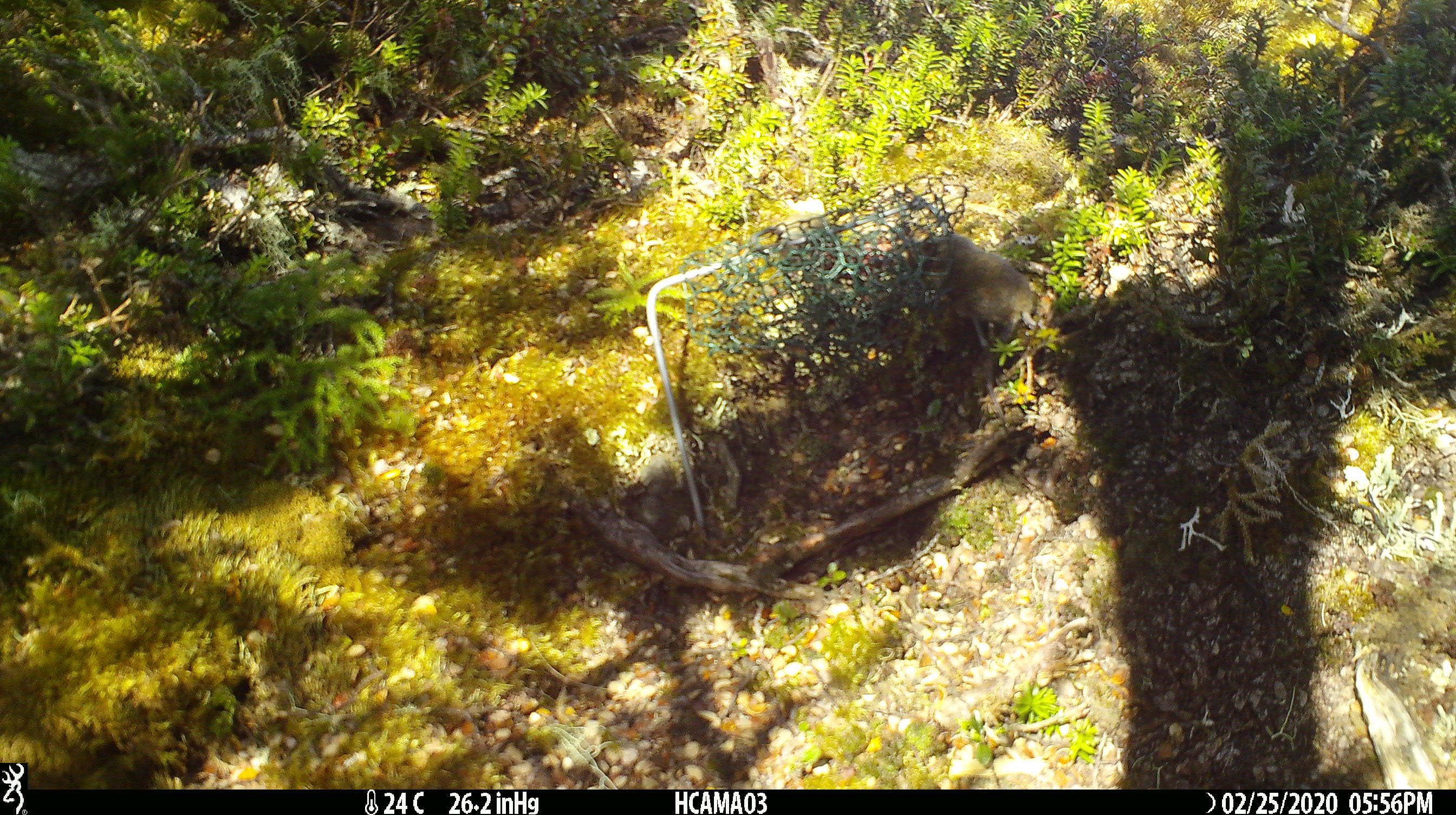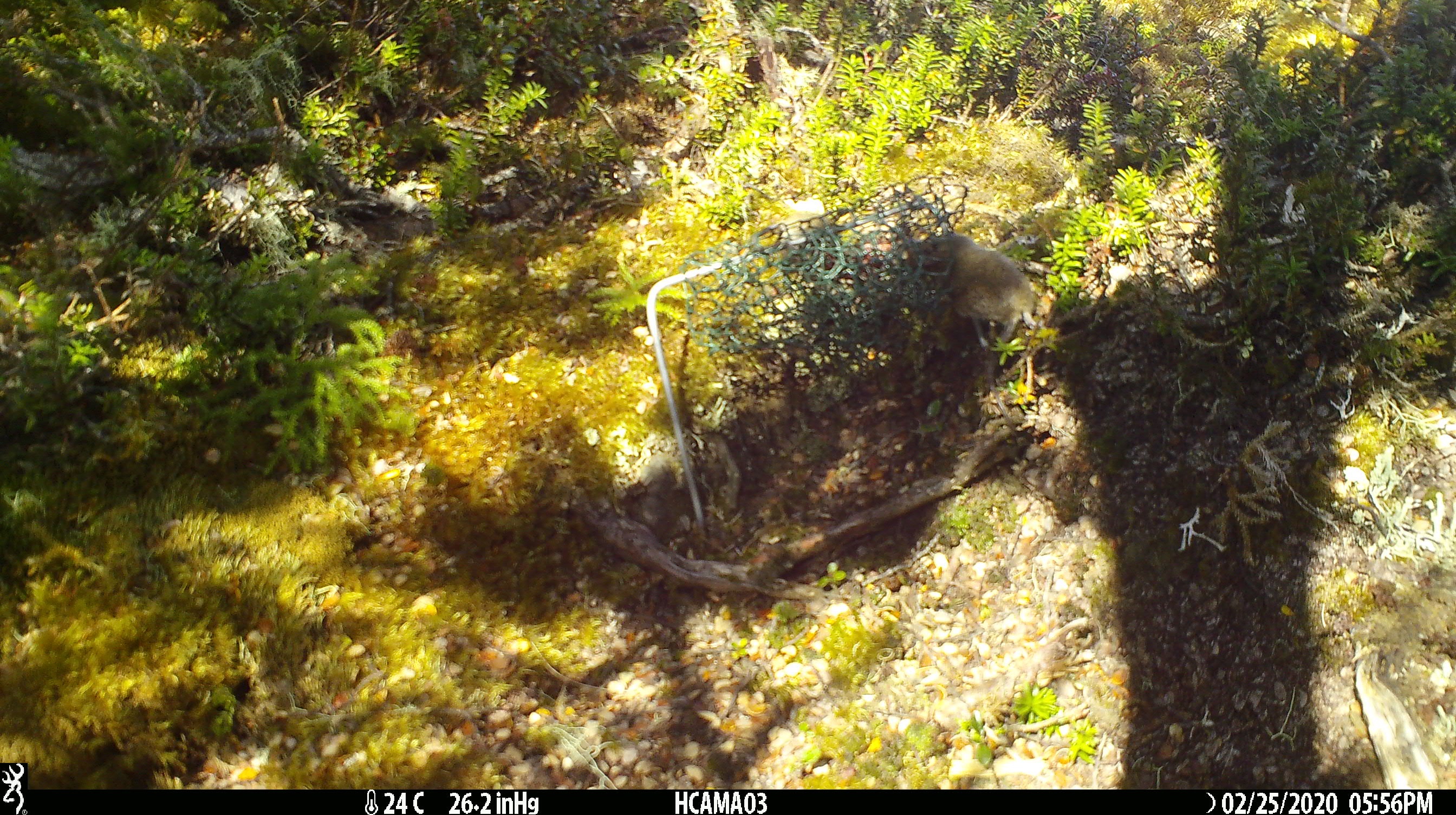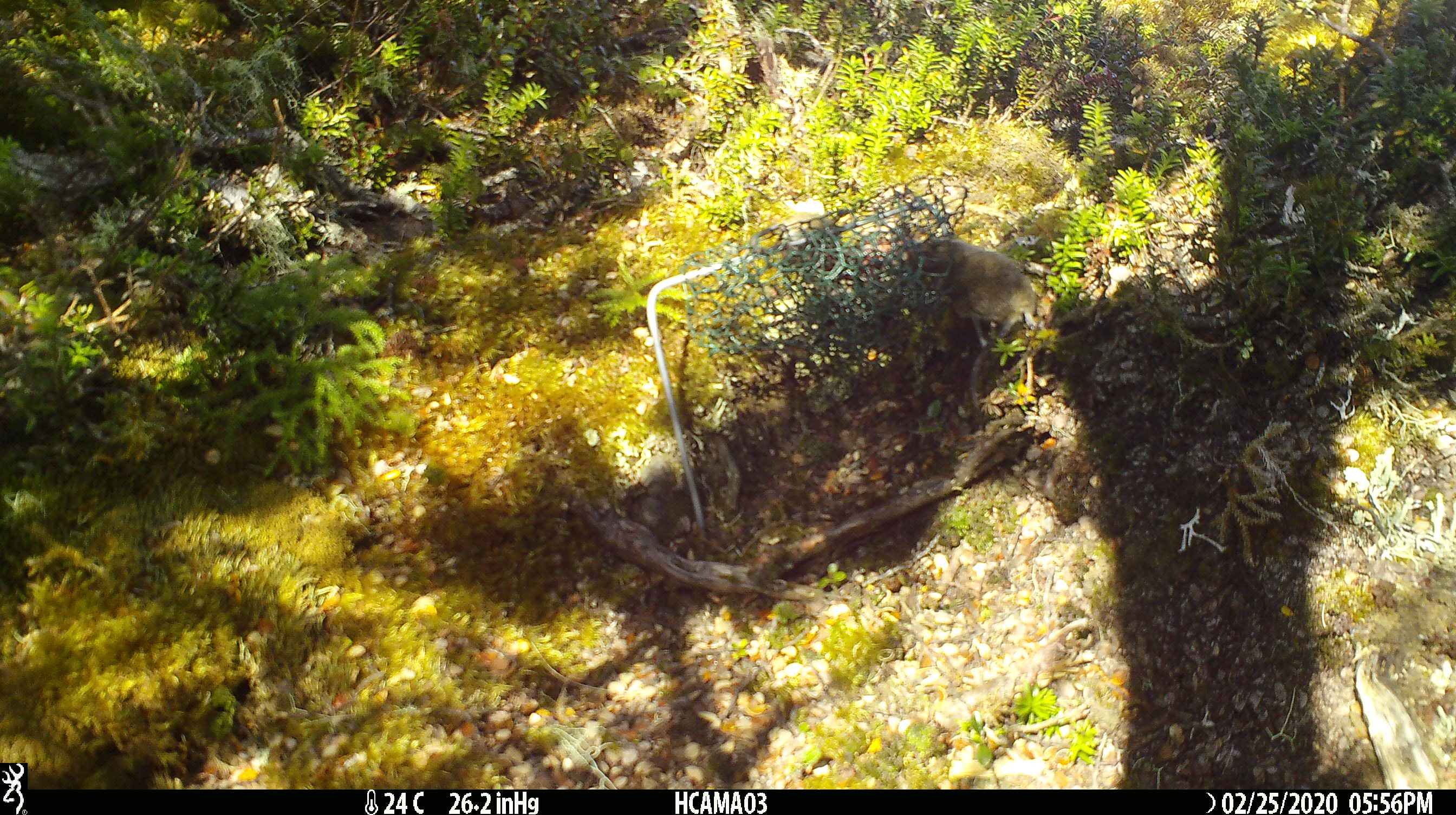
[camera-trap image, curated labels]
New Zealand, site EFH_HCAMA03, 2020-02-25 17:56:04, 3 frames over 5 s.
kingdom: Animalia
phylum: Chordata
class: Mammalia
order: Rodentia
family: Muridae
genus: Mus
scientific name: Mus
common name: mouse